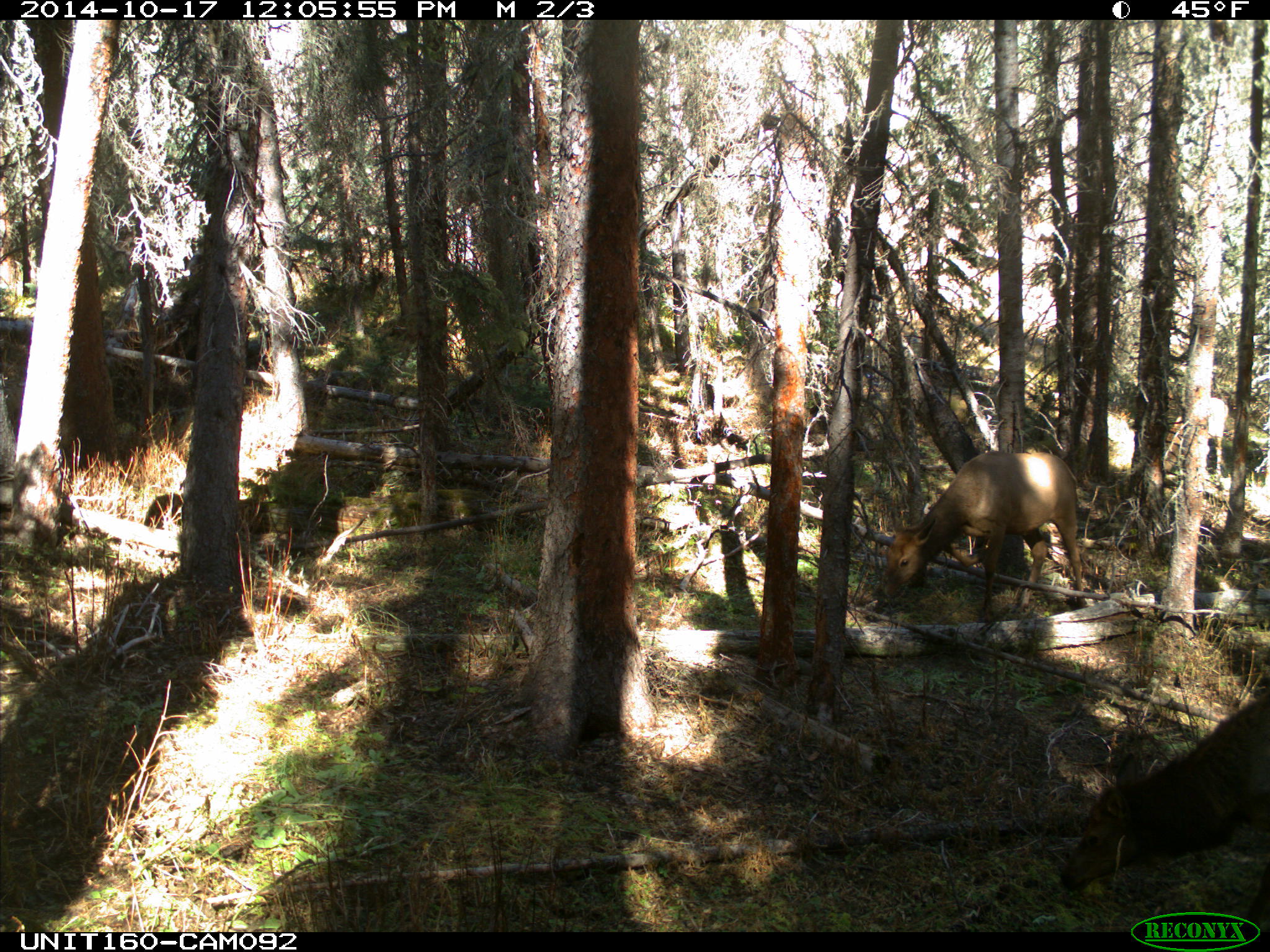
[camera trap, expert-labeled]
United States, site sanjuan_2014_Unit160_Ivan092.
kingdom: Animalia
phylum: Chordata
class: Mammalia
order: Artiodactyla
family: Cervidae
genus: Cervus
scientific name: Cervus elaphus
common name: red deer